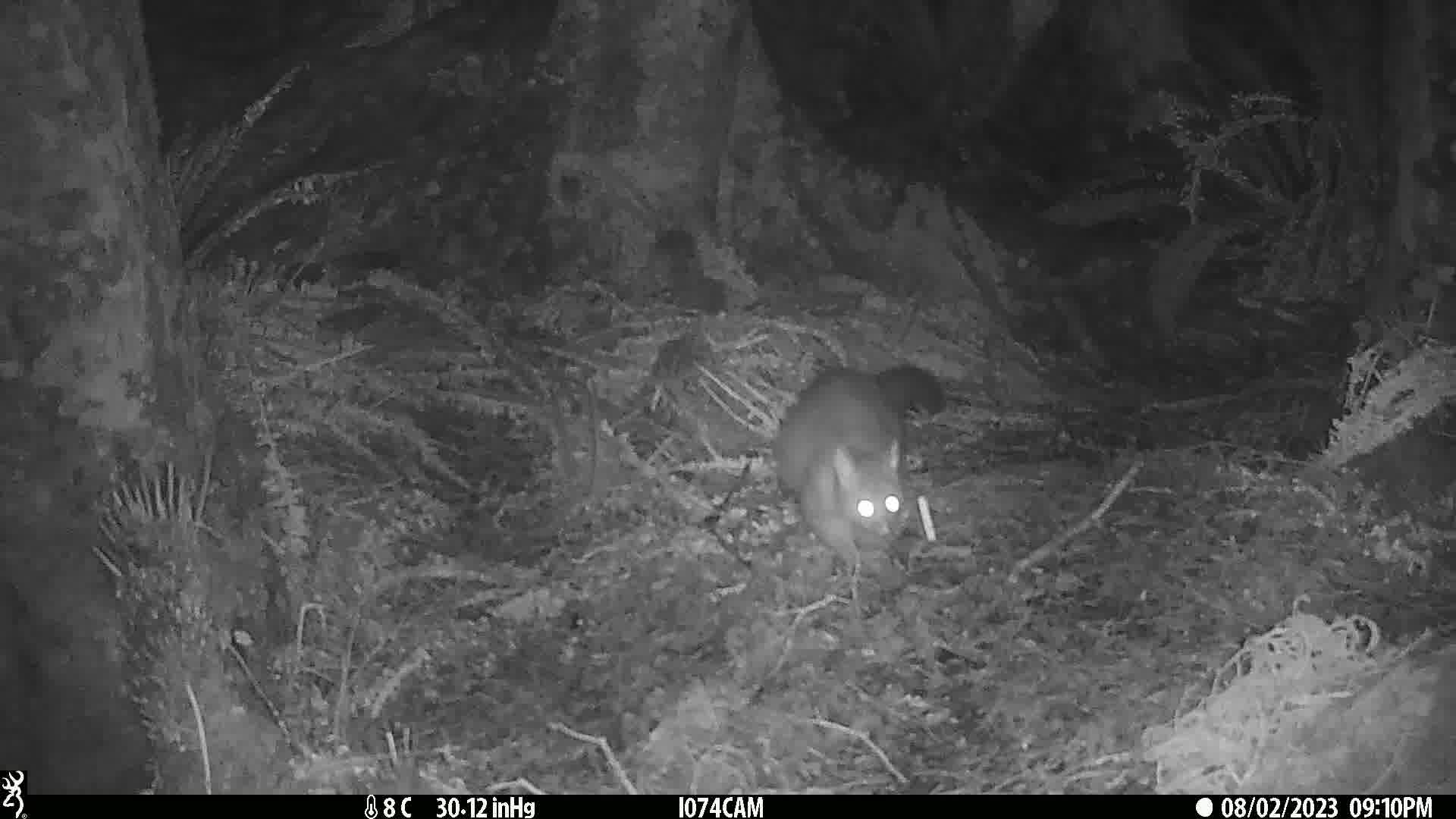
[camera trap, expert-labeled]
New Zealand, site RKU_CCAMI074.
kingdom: Animalia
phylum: Chordata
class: Mammalia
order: Diprotodontia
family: Phalangeridae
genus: Trichosurus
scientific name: Trichosurus vulpecula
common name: common brushtail possum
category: possum